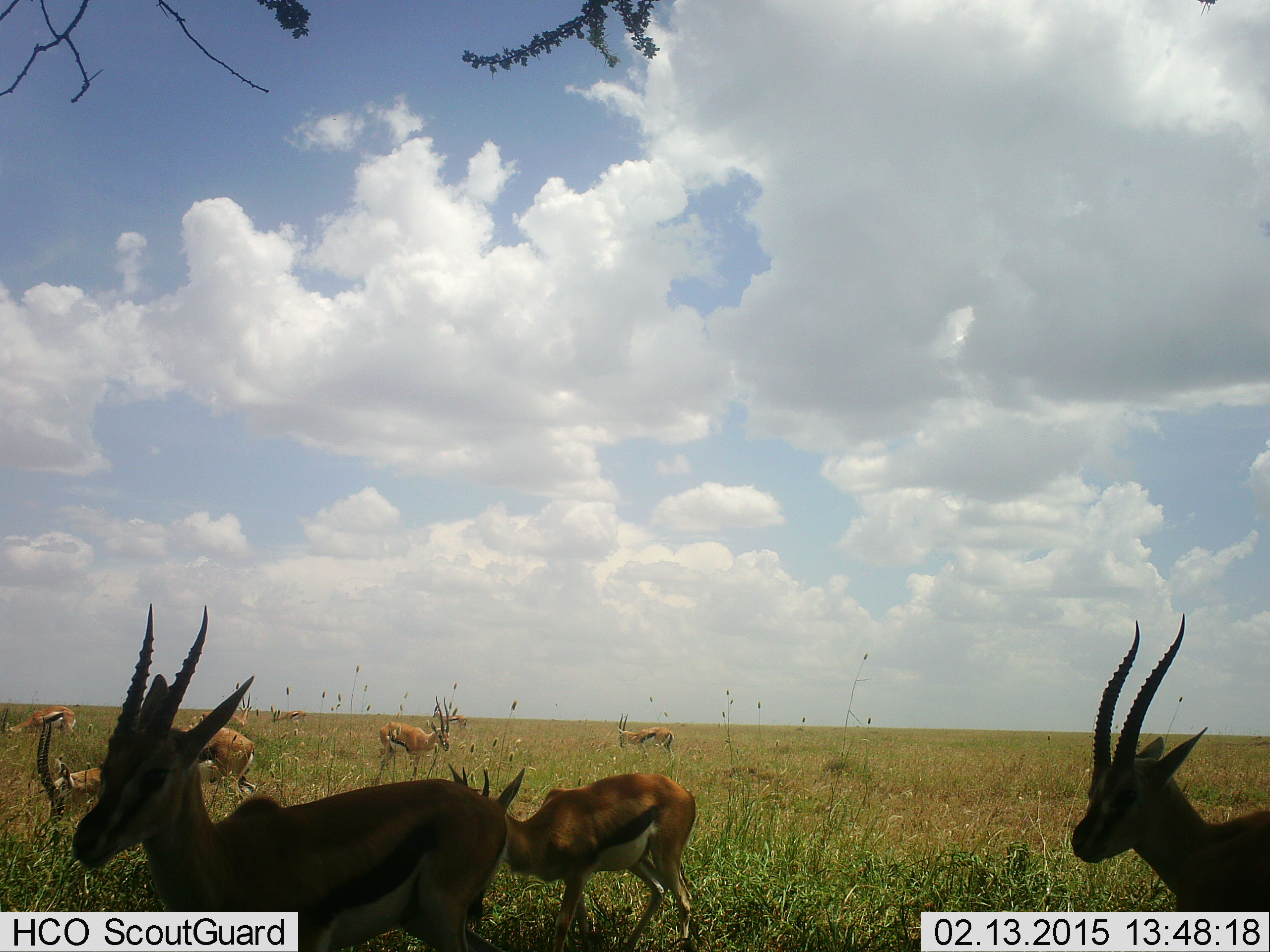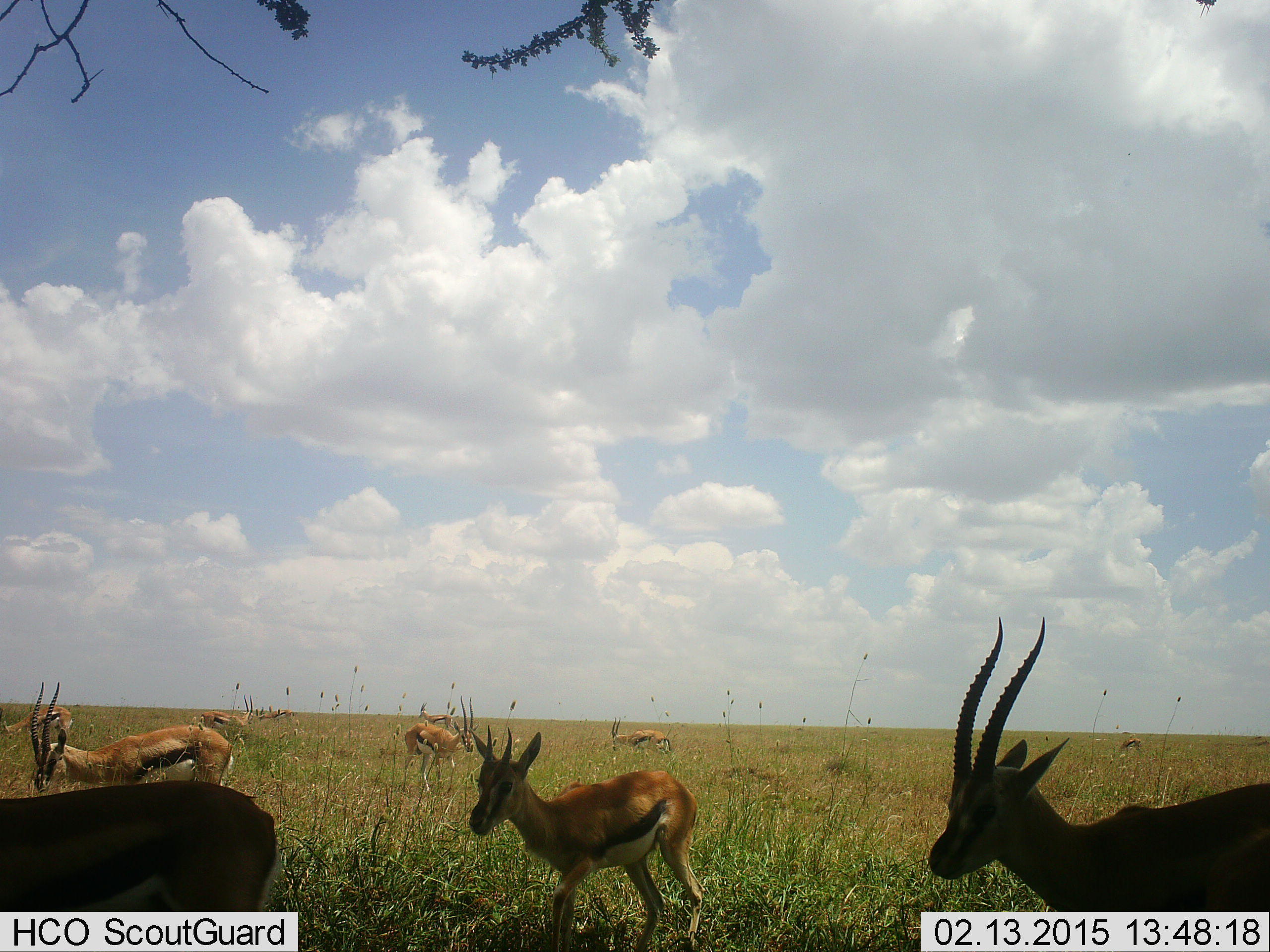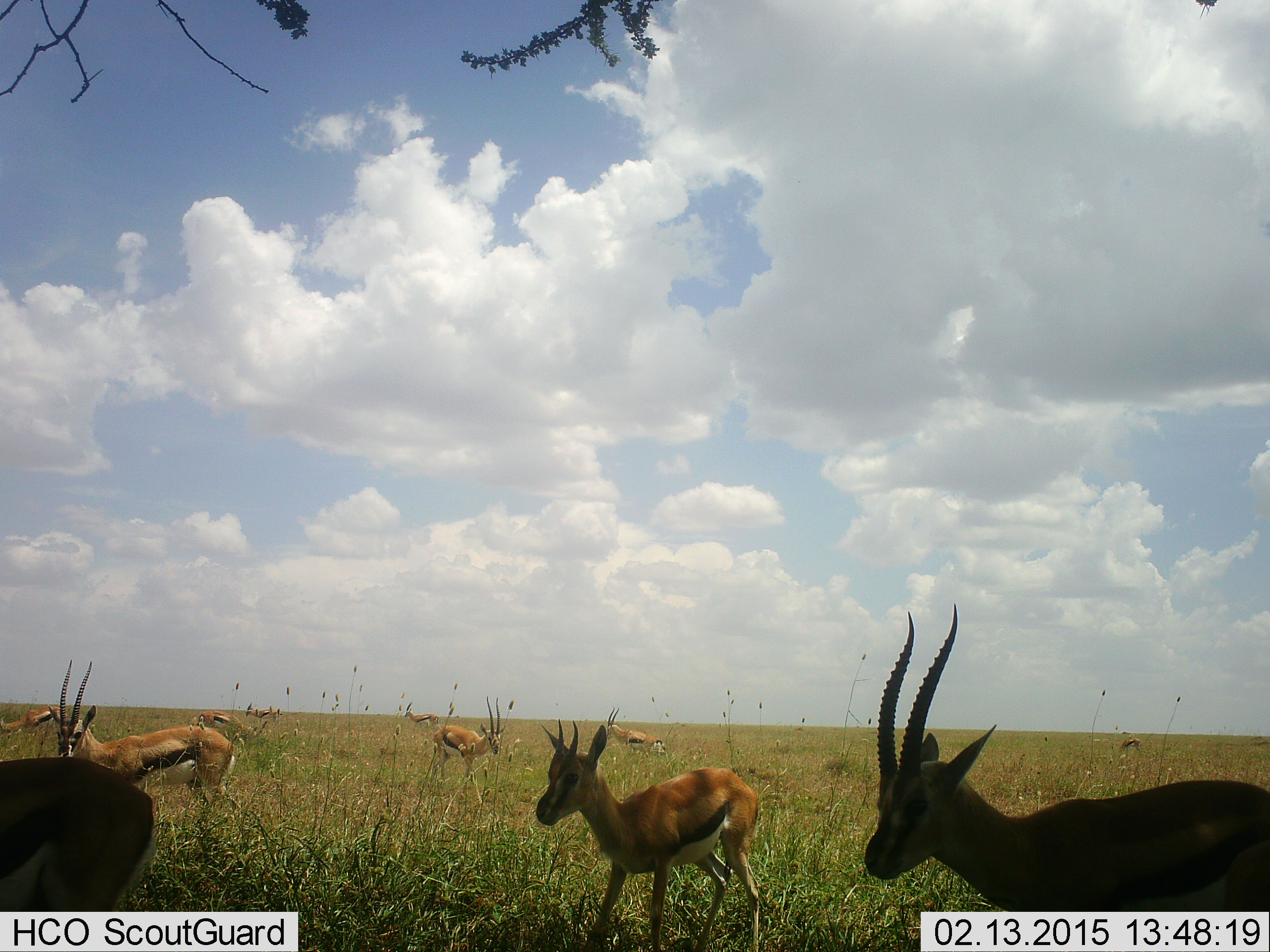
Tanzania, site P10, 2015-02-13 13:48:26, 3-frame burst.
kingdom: Animalia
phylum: Chordata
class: Mammalia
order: Artiodactyla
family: Bovidae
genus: Eudorcas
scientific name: Eudorcas thomsonii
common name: thomson's gazelle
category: gazellethomsons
Gazellethomsons (thomson's gazelle) (Eudorcas thomsonii), count 10. Behavior (volunteer vote fractions): standing 30%, resting 0%, moving 70%, interacting 10%. Young present (vote fraction): 0%. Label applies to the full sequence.